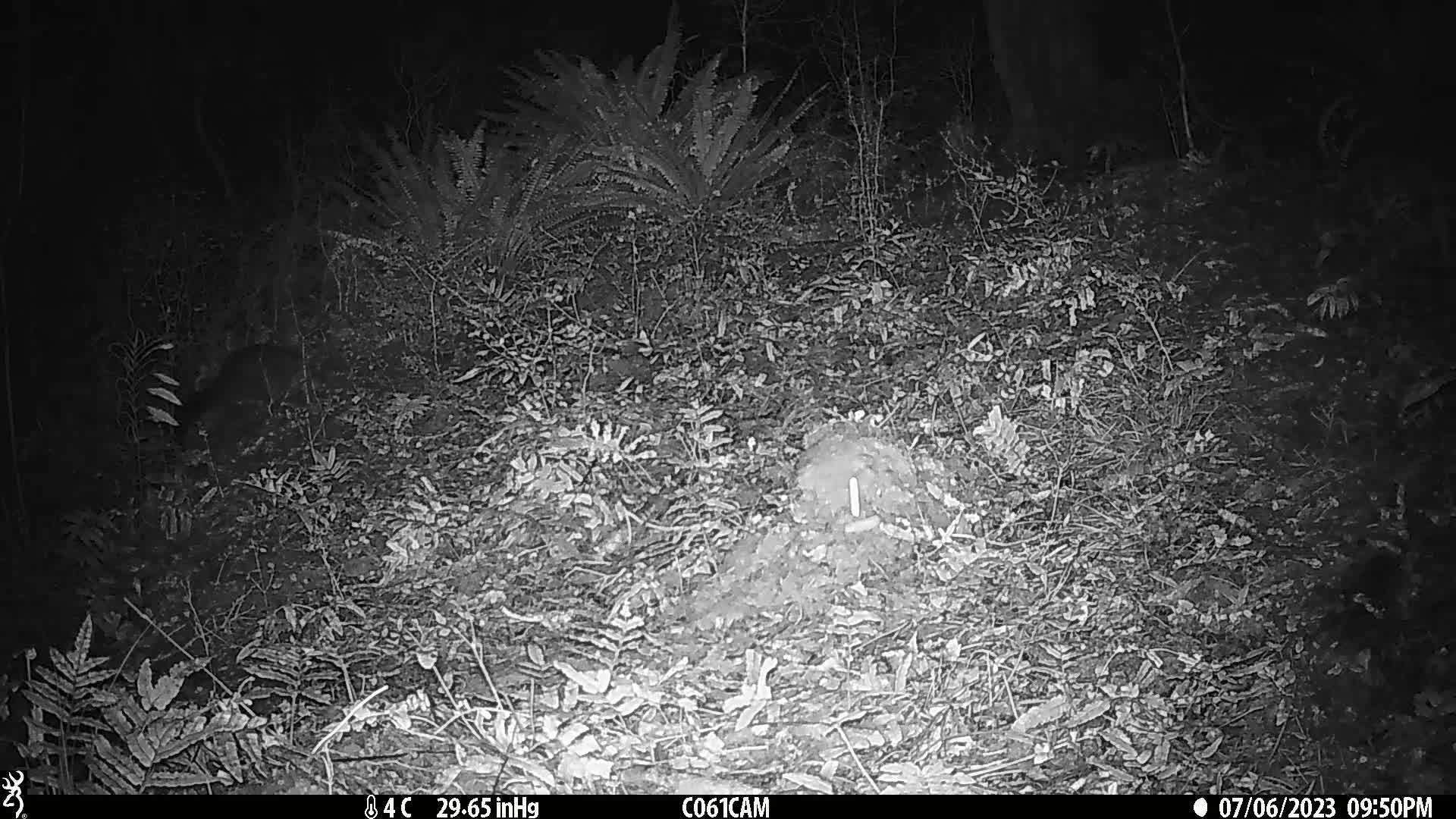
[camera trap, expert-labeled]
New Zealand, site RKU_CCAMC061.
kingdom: Animalia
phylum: Chordata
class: Mammalia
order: Diprotodontia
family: Phalangeridae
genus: Trichosurus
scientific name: Trichosurus vulpecula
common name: common brushtail possum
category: possum